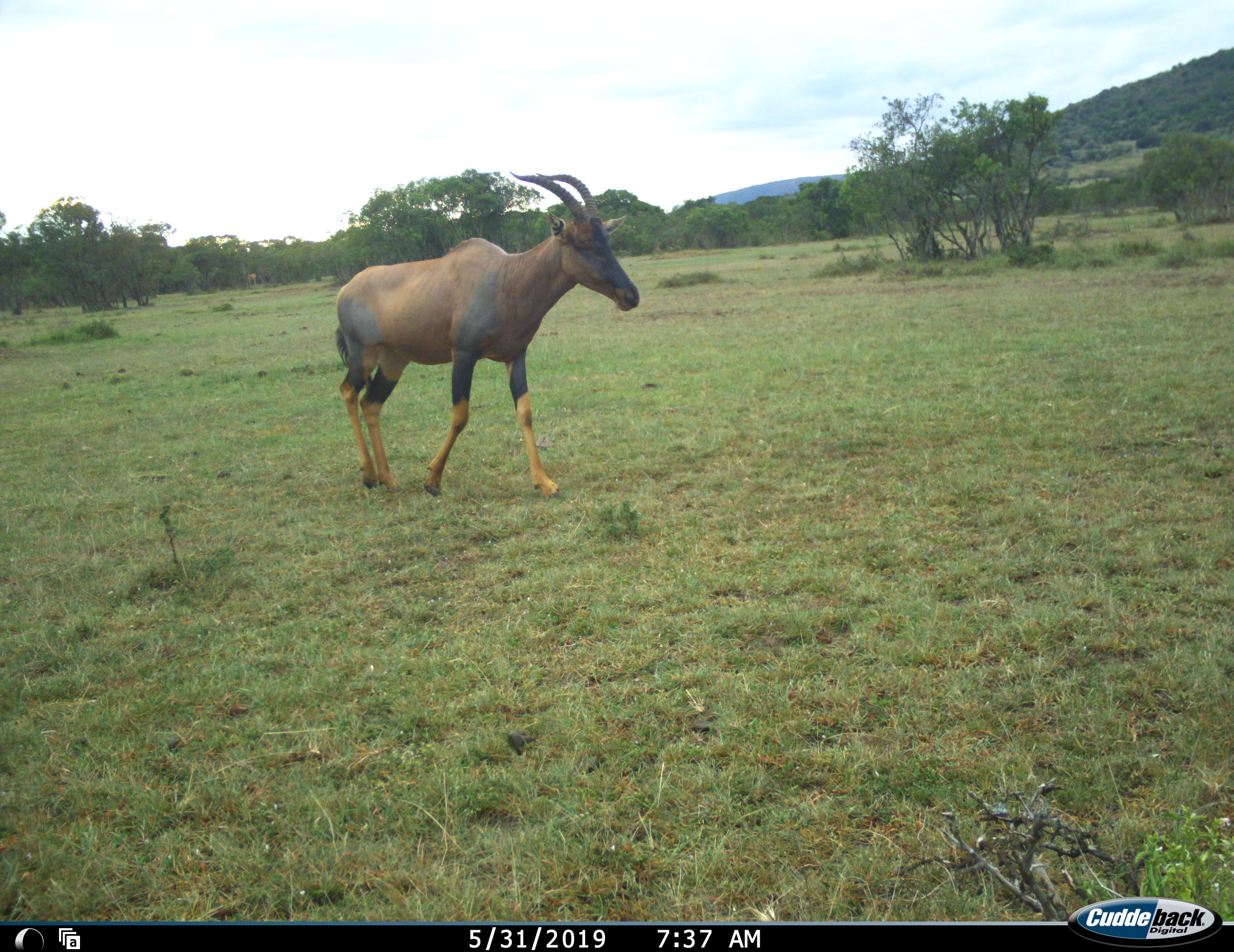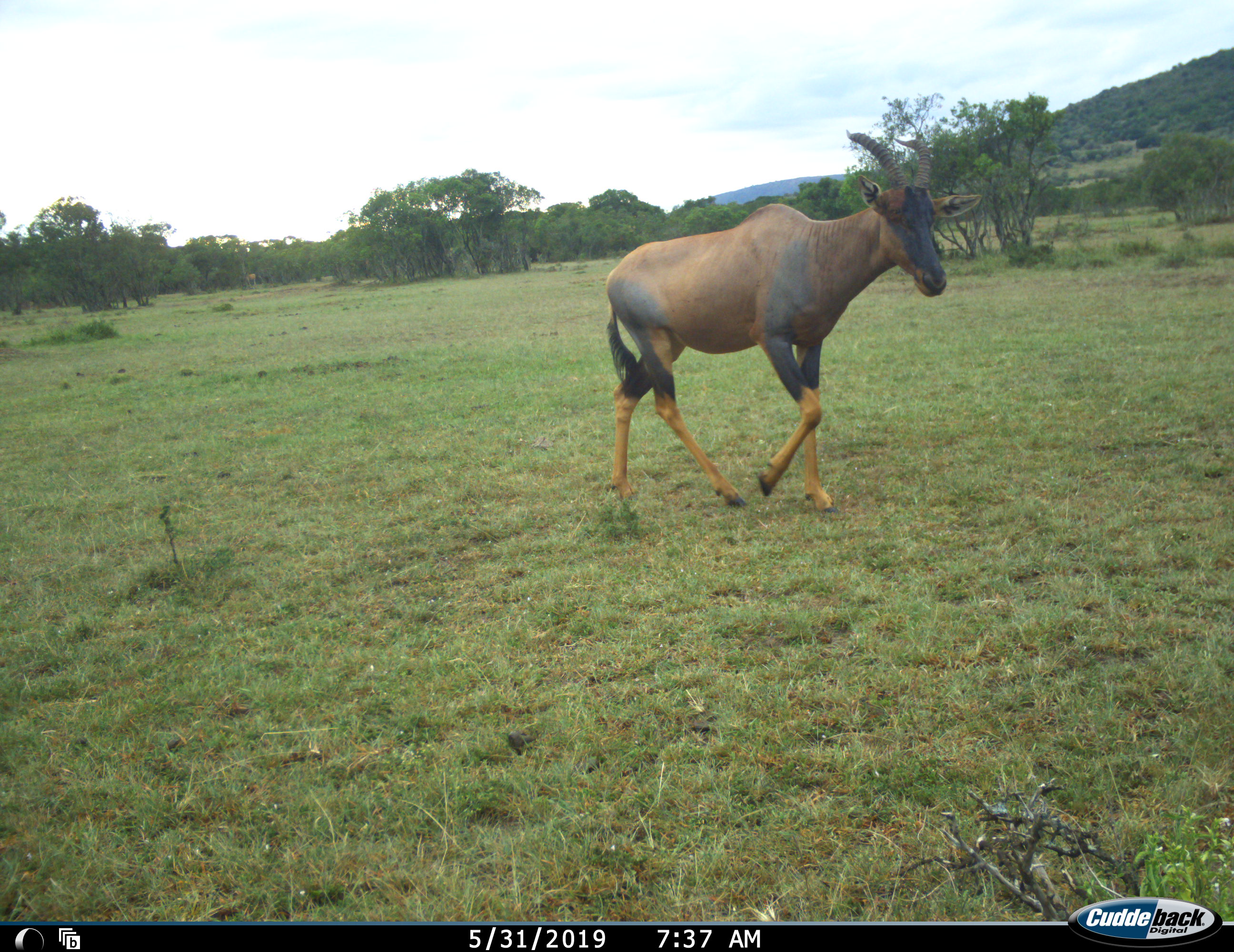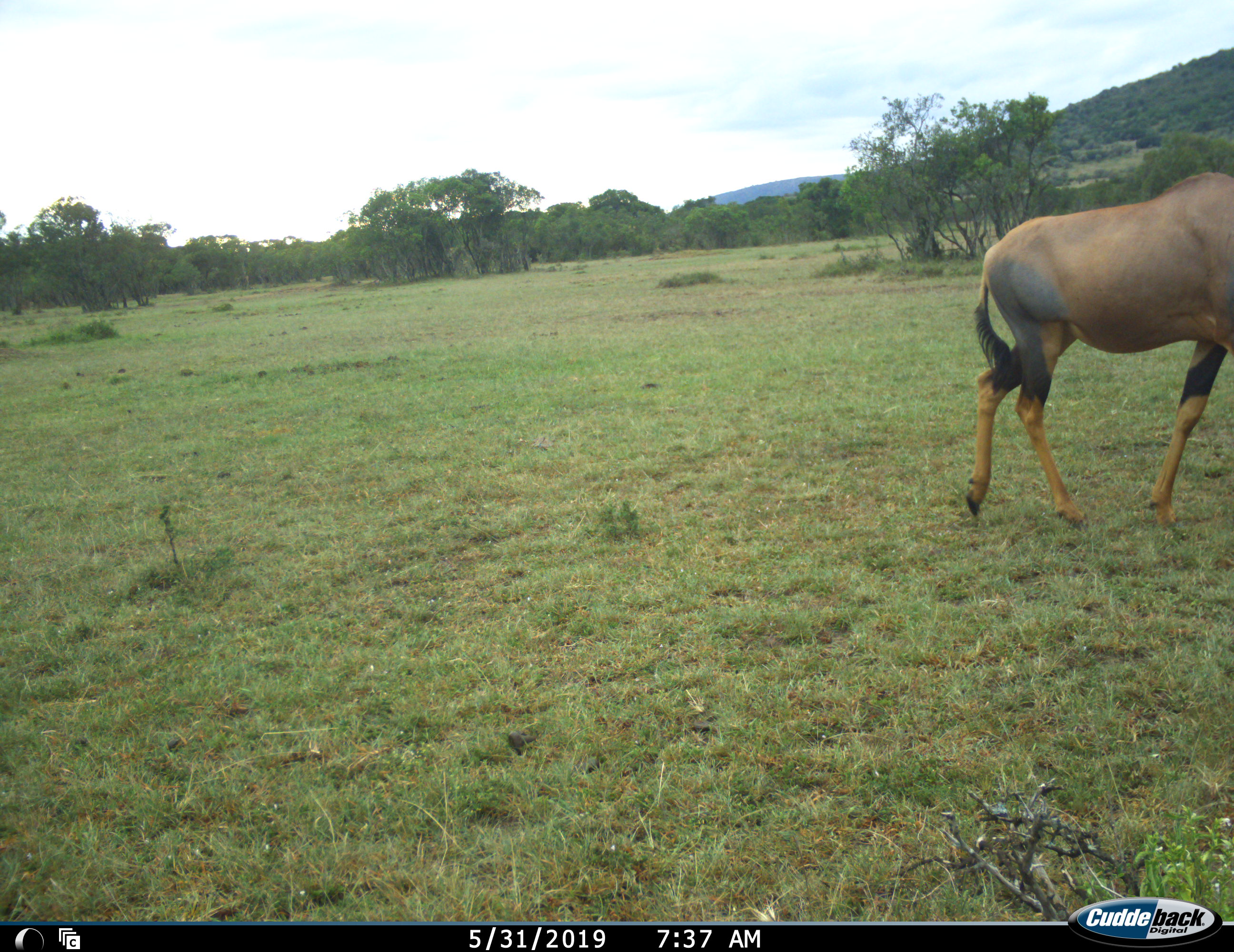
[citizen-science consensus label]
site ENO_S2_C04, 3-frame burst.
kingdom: Animalia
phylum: Chordata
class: Mammalia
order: Artiodactyla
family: Bovidae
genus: Damaliscus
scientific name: Damaliscus lunatus jimela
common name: topi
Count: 1.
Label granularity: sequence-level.